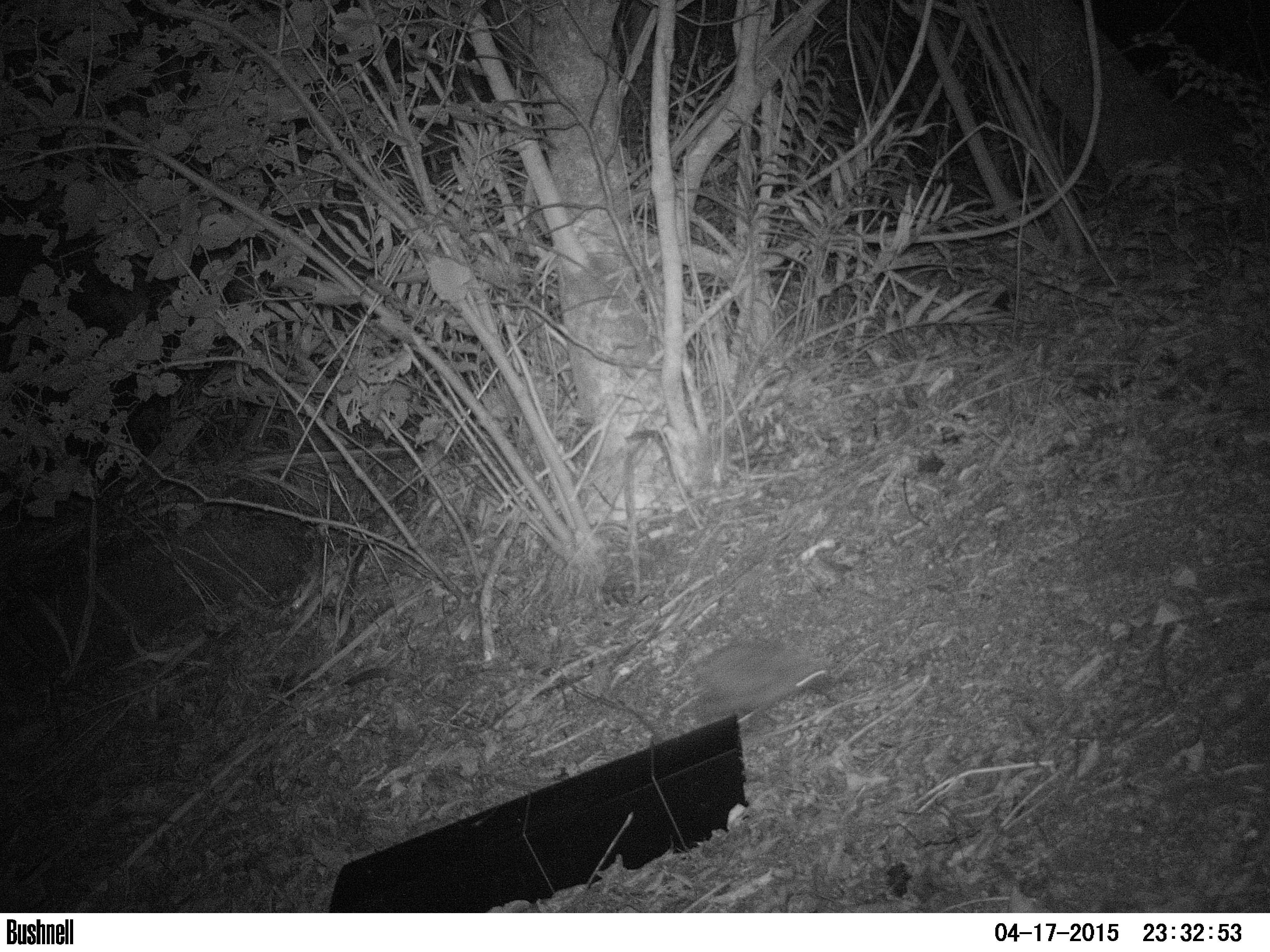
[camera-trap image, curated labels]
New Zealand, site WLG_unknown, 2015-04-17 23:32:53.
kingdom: Animalia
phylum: Chordata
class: Mammalia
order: Eulipotyphla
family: Erinaceidae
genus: Erinaceus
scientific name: Erinaceus europaeus europaeus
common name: european hedgehog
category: hedgehog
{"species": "hedgehog (european hedgehog) (Erinaceus europaeus europaeus)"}